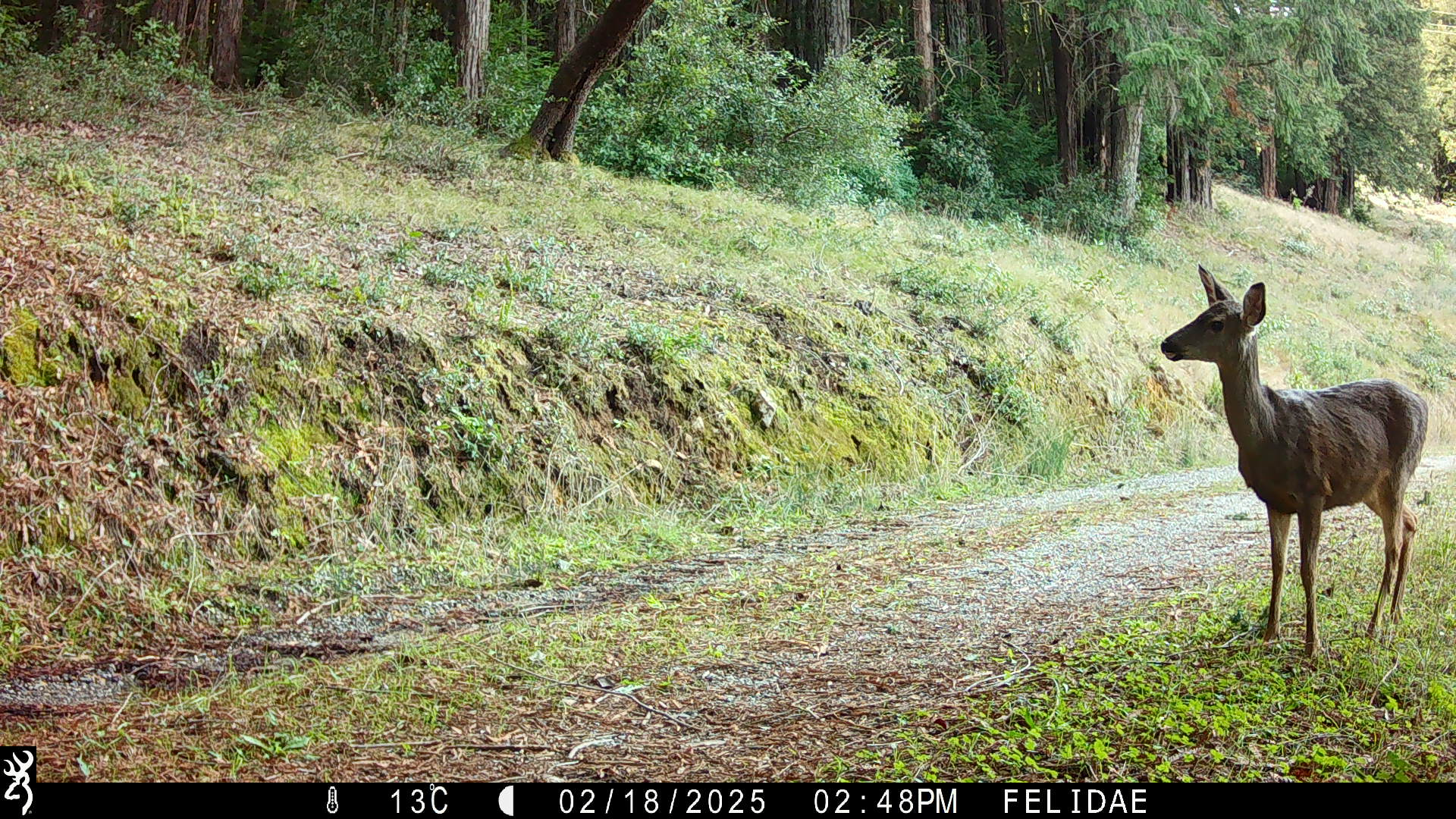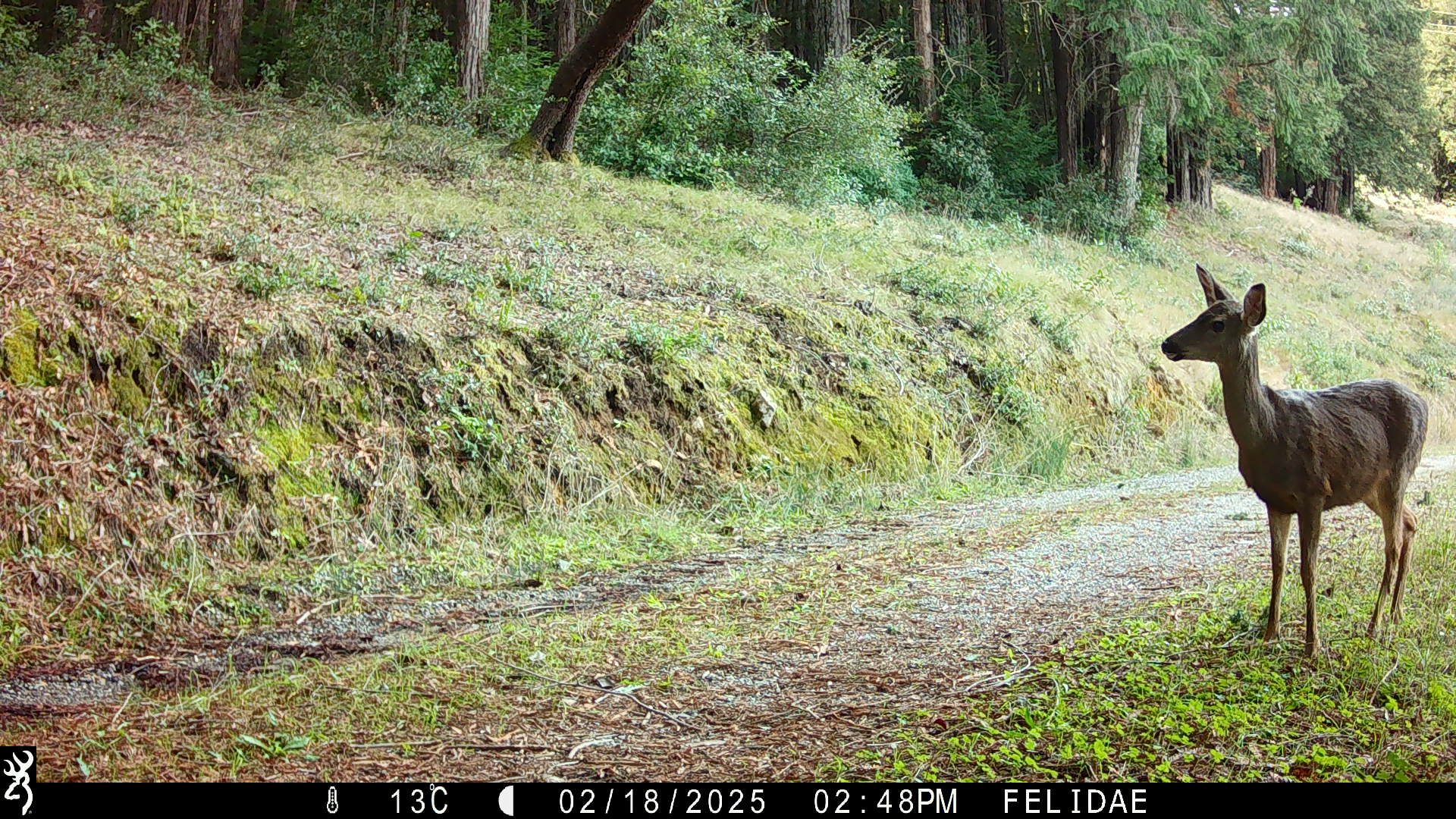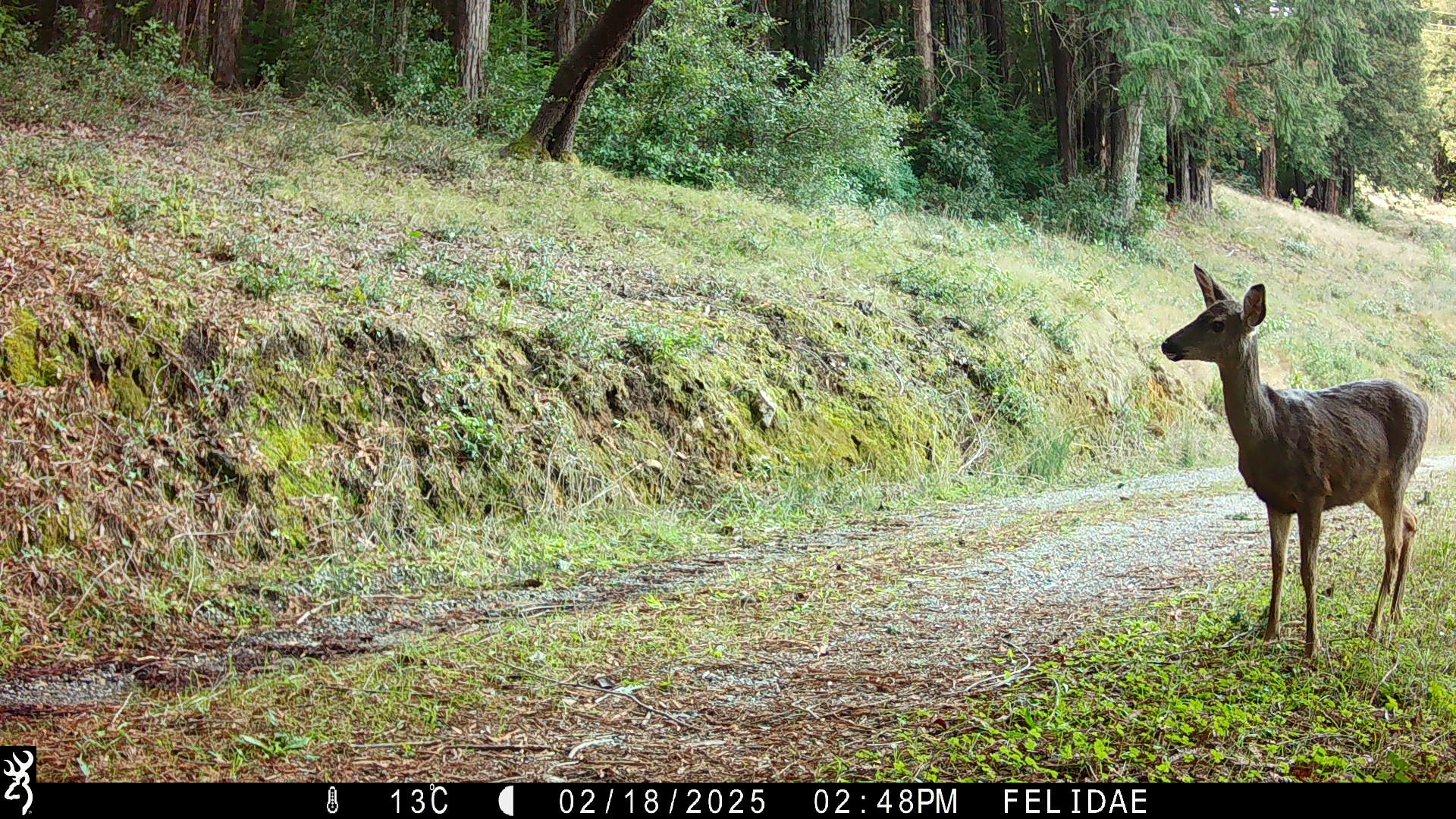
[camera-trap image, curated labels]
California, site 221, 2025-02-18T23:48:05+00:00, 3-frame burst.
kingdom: Animalia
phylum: Chordata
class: Mammalia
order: Artiodactyla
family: Cervidae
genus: Odocoileus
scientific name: Odocoileus hemionus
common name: mule deer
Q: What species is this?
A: Mule deer (Odocoileus hemionus).